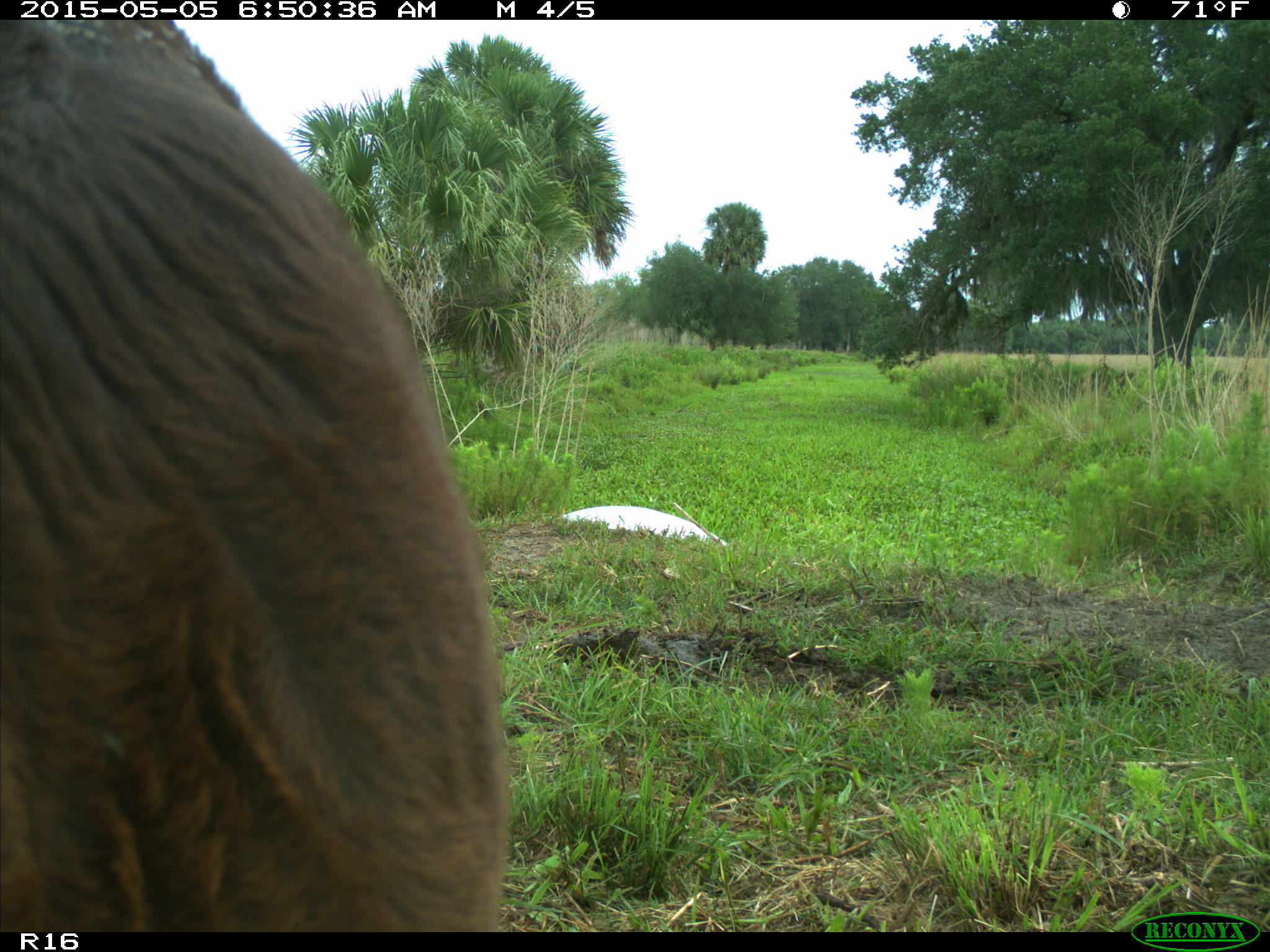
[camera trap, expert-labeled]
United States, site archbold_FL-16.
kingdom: Animalia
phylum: Chordata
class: Mammalia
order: Artiodactyla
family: Bovidae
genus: Bos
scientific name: Bos taurus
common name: domestic cow